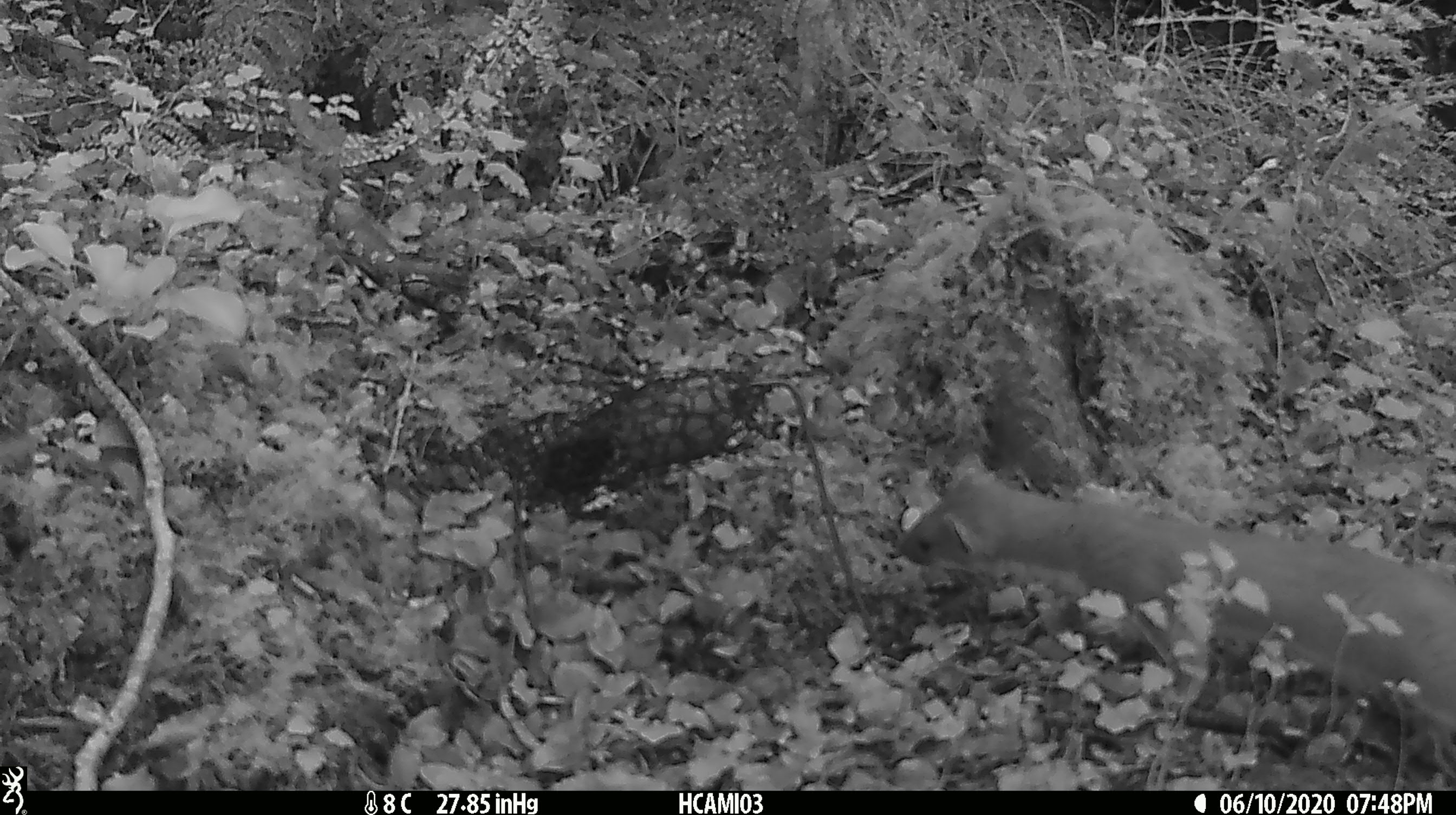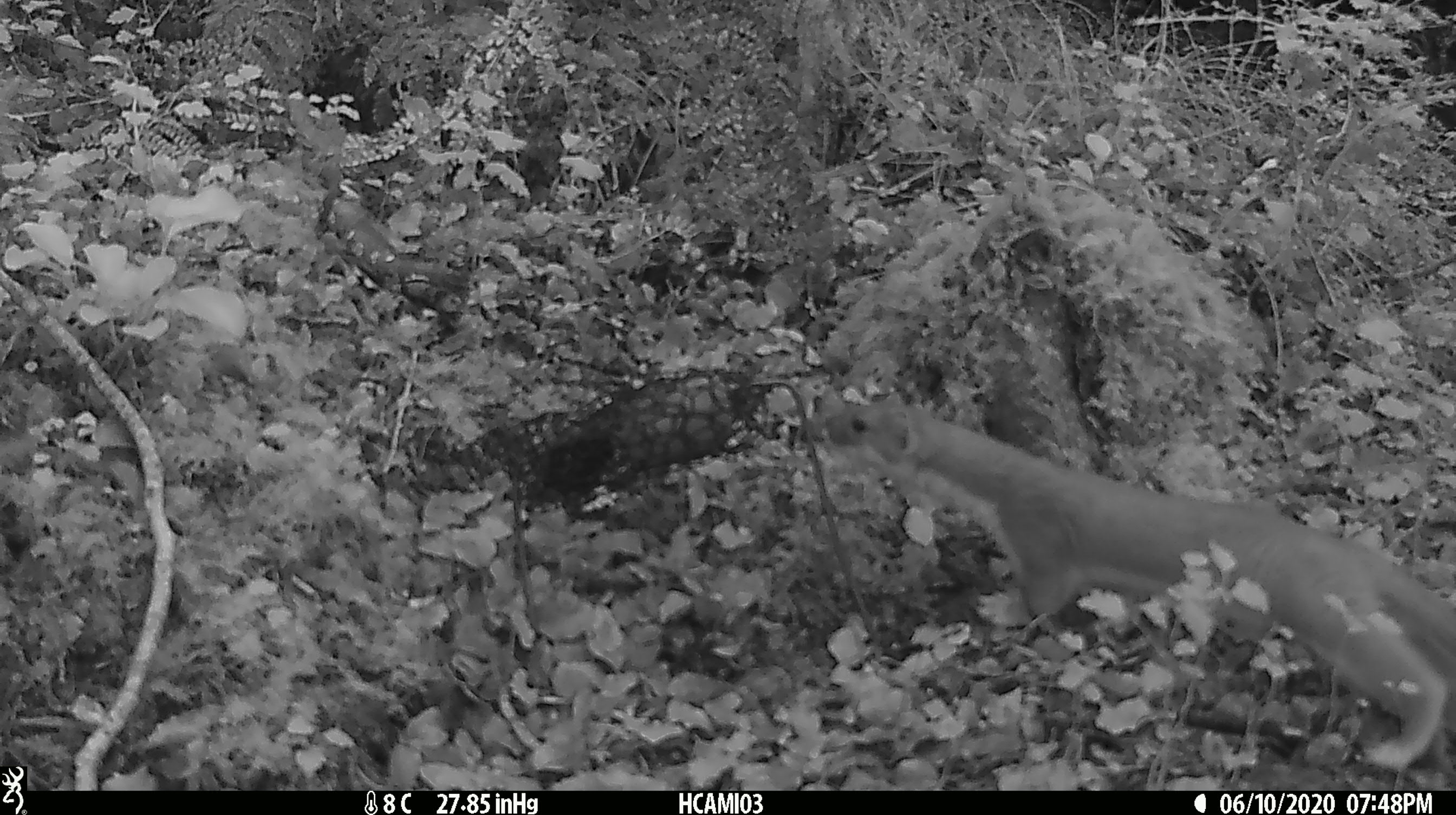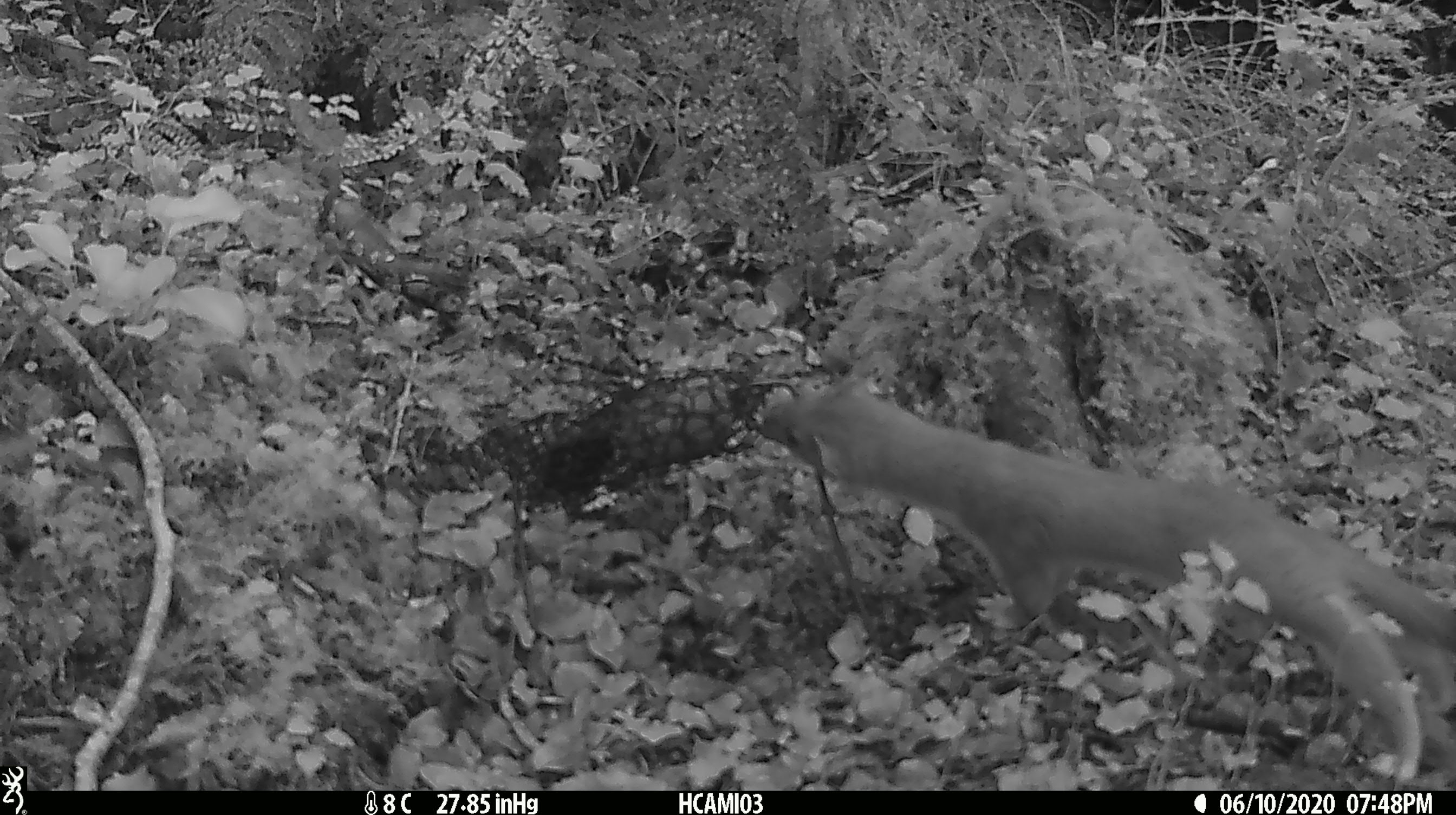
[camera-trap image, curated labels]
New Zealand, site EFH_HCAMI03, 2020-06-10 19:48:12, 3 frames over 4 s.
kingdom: Animalia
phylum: Chordata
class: Mammalia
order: Carnivora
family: Mustelidae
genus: Mustela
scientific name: Mustela erminea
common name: stoat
Stoat (Mustela erminea).